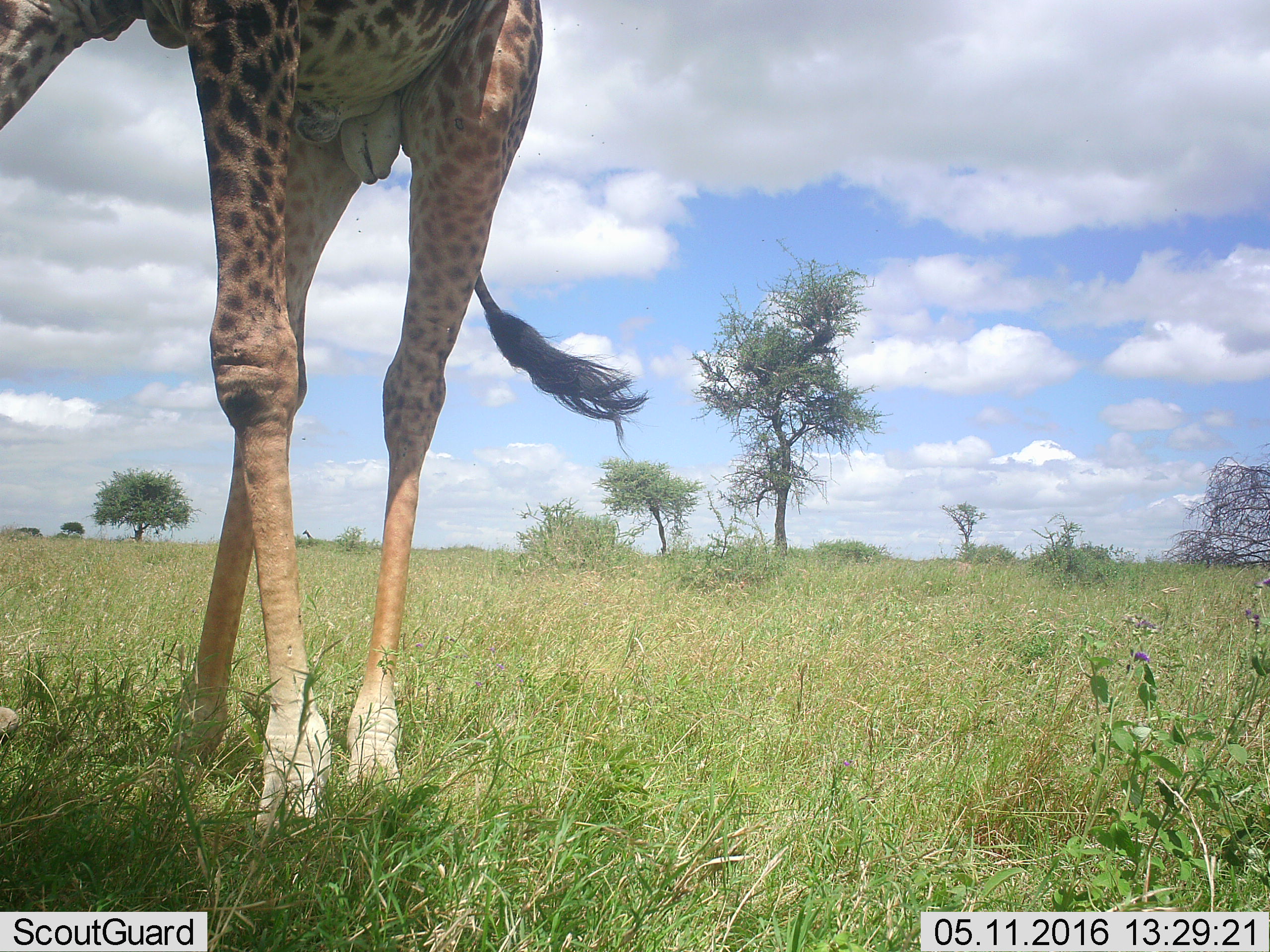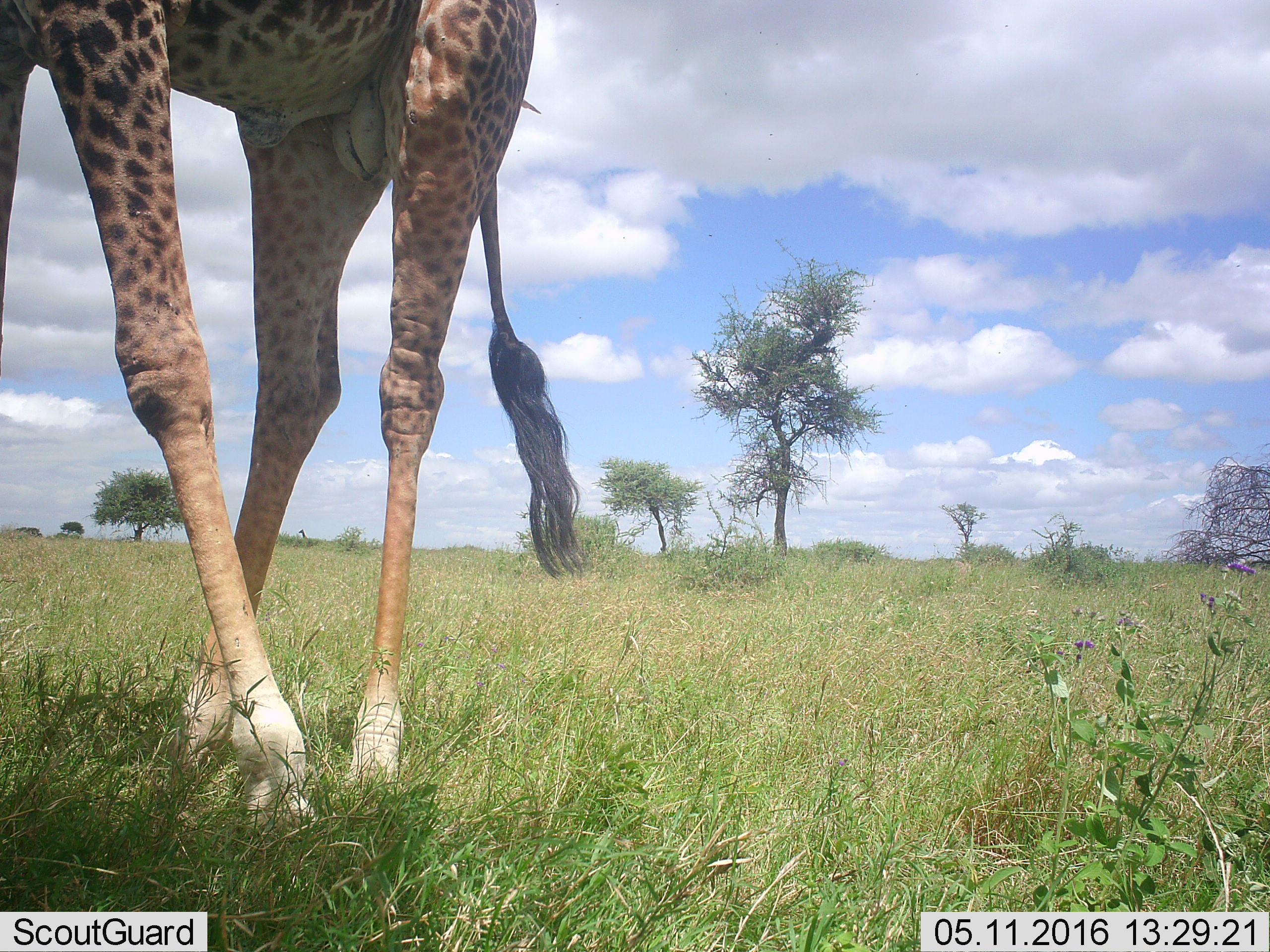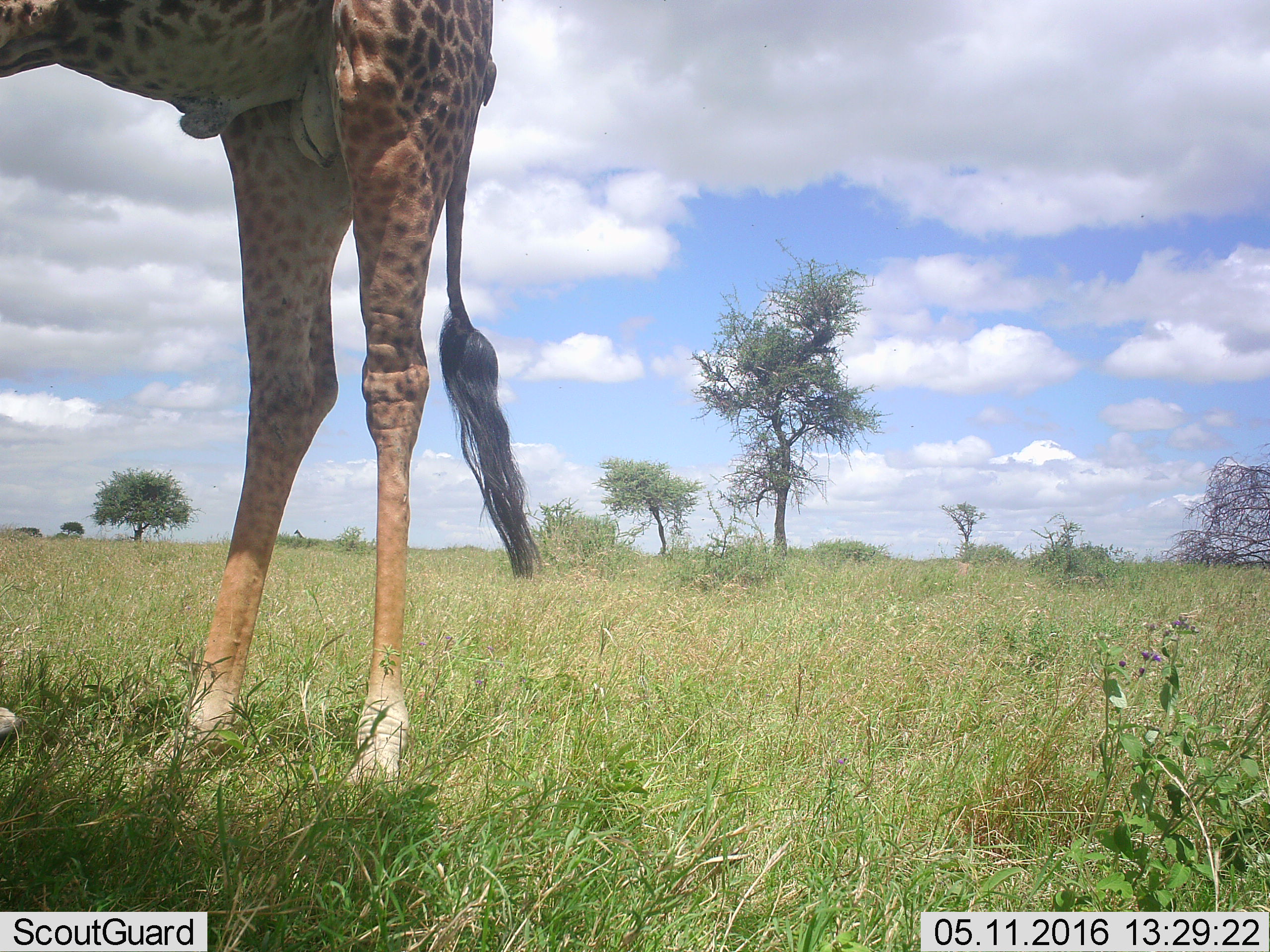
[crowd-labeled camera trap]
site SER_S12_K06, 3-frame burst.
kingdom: Animalia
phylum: Chordata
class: Mammalia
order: Artiodactyla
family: Giraffidae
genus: Giraffa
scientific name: Giraffa camelopardalis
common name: giraffe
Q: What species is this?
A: Giraffe (Giraffa camelopardalis).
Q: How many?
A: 1.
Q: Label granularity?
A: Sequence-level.